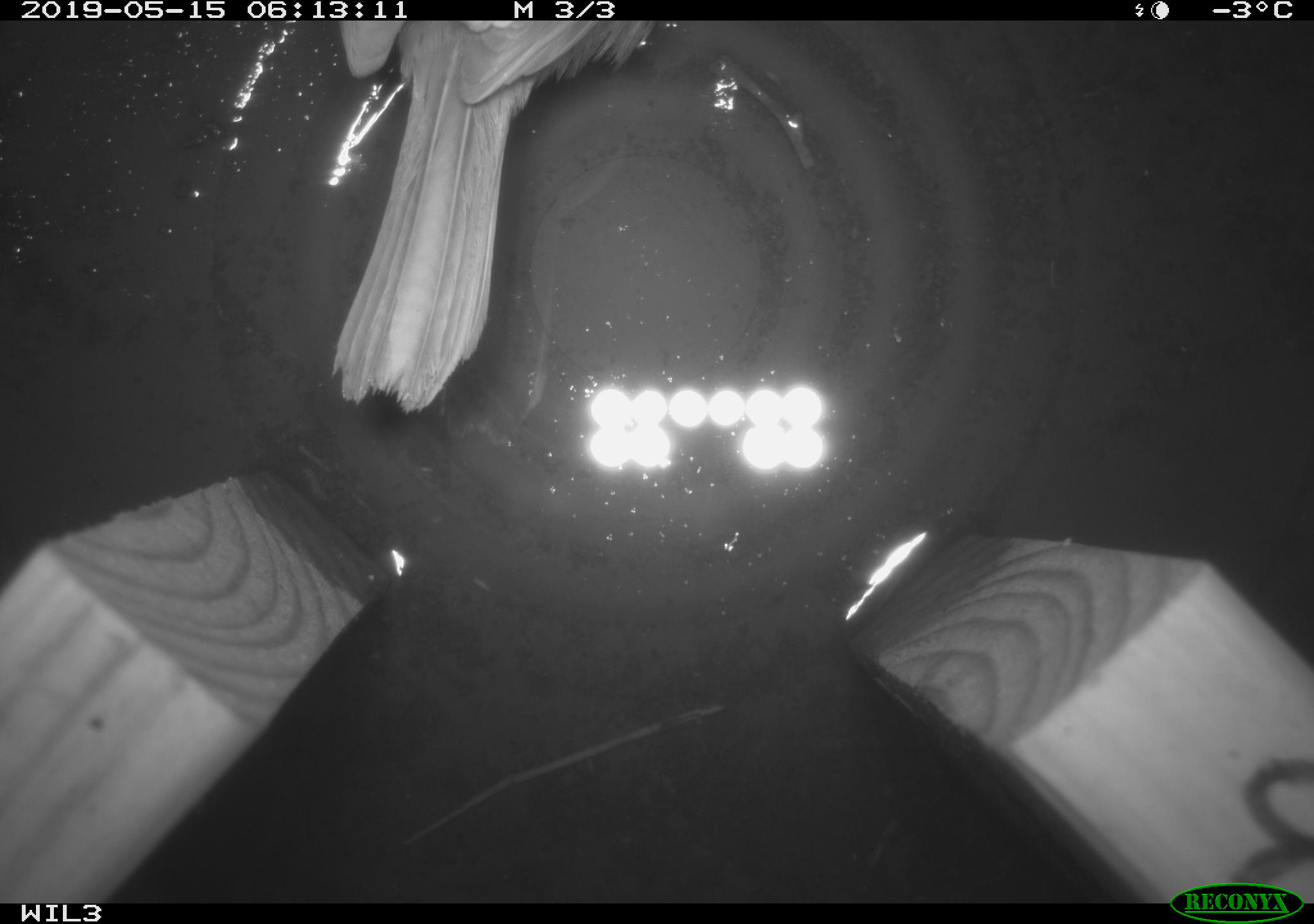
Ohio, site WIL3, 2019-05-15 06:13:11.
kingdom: Animalia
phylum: Chordata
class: Aves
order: Passeriformes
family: Passerellidae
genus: Melospiza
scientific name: Melospiza melodia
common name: song sparrow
Song sparrow (Melospiza melodia).